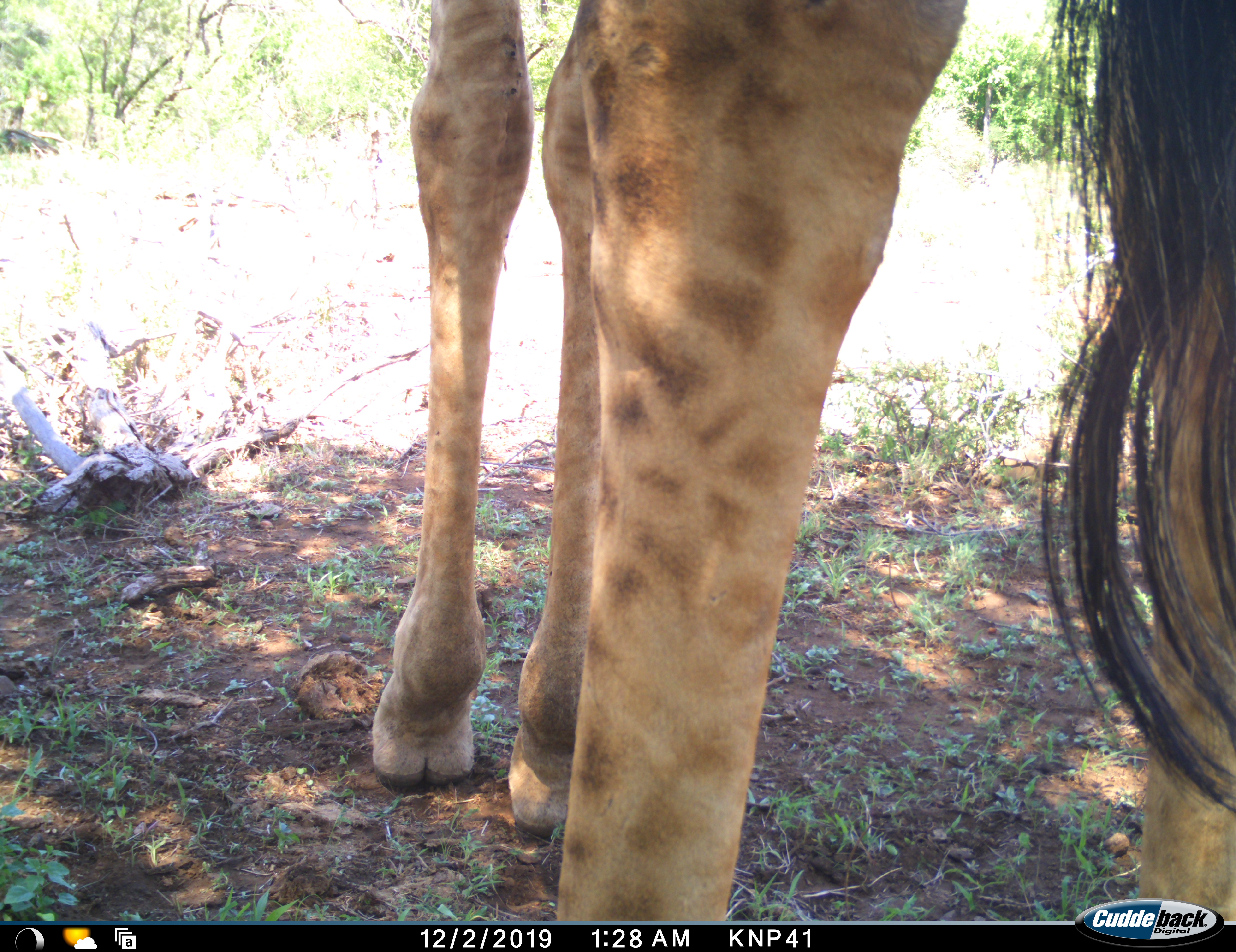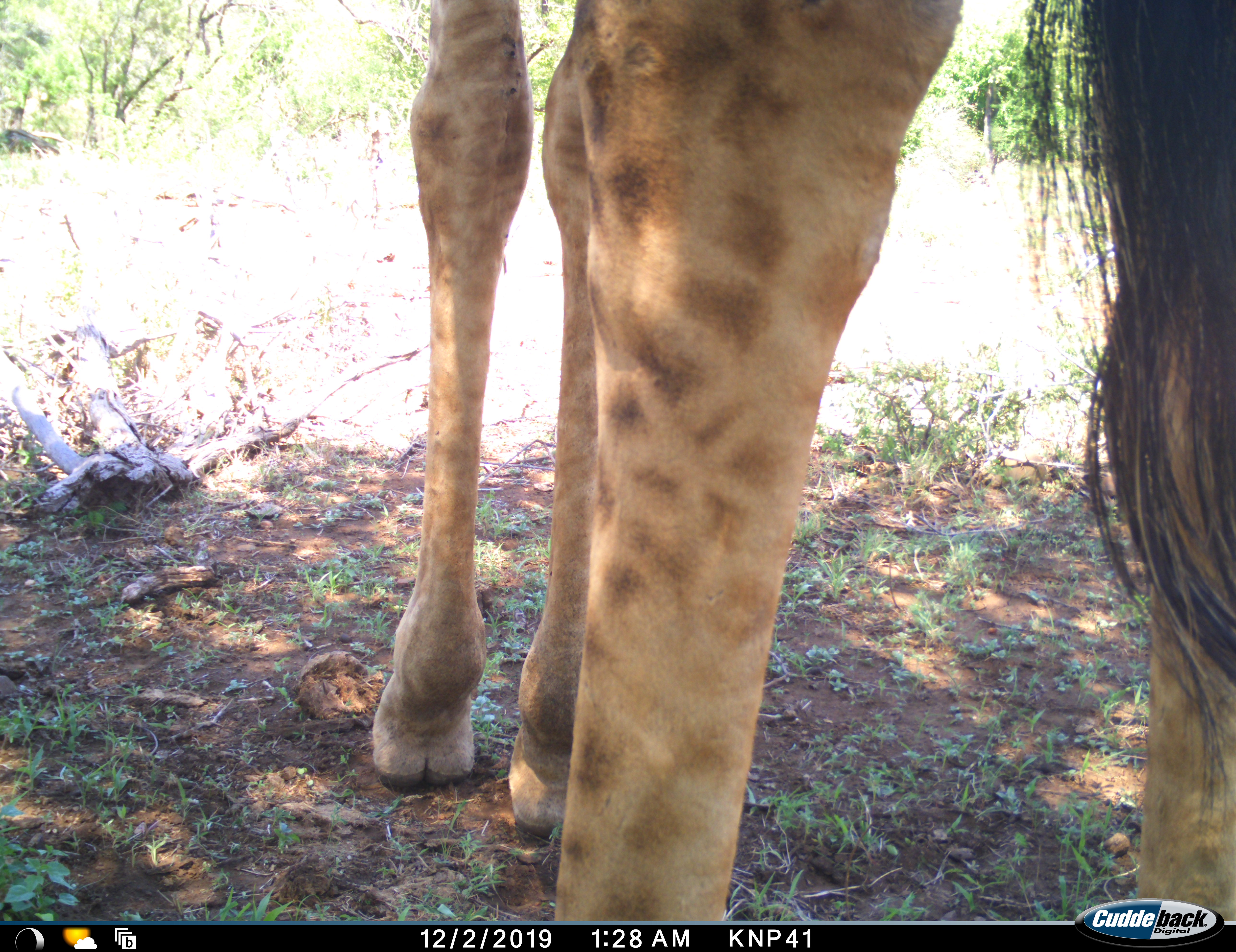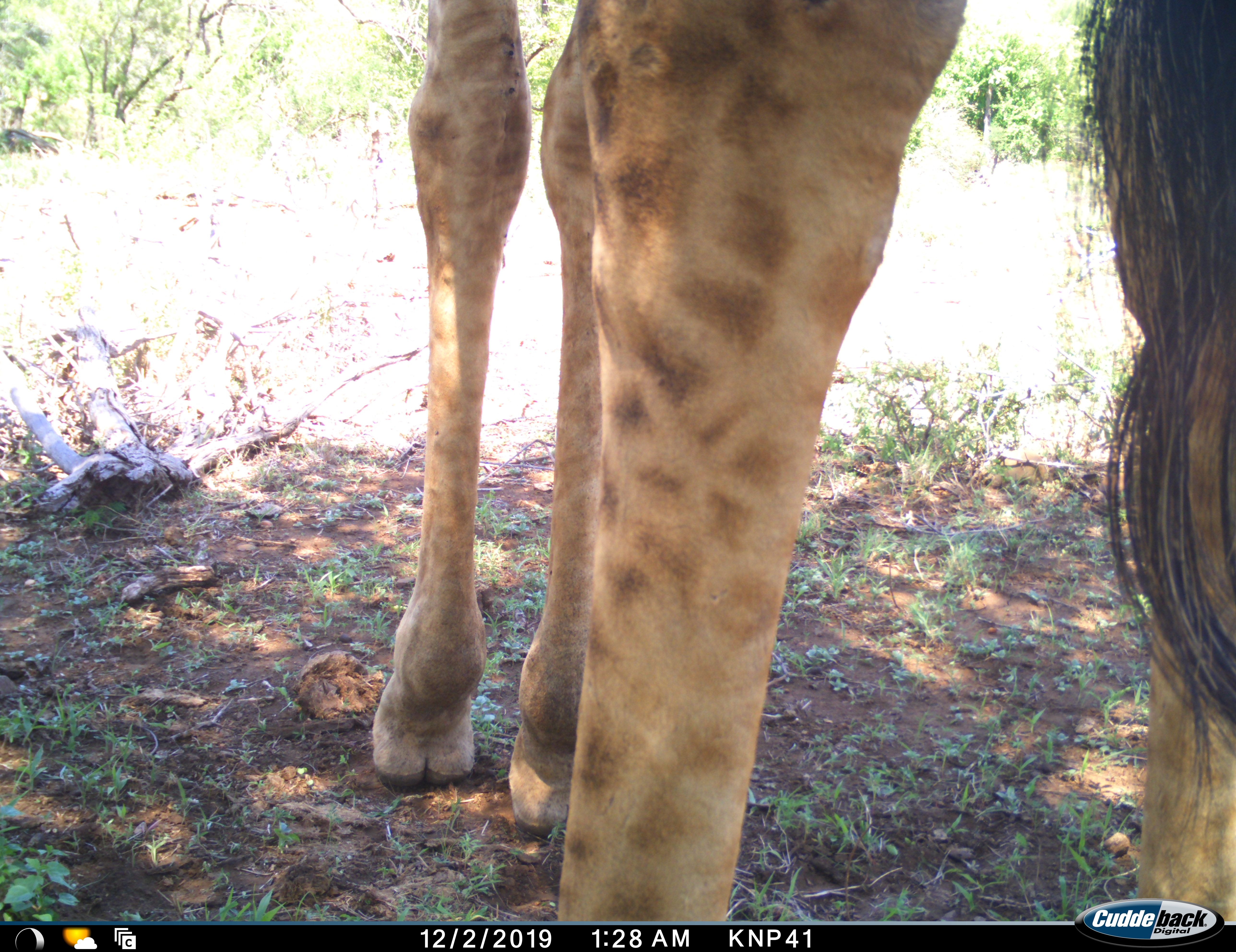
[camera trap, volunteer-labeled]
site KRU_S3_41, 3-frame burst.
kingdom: Animalia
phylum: Chordata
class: Mammalia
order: Artiodactyla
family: Giraffidae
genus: Giraffa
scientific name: Giraffa camelopardalis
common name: giraffe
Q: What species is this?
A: Giraffe (Giraffa camelopardalis).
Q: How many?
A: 1.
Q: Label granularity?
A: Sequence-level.